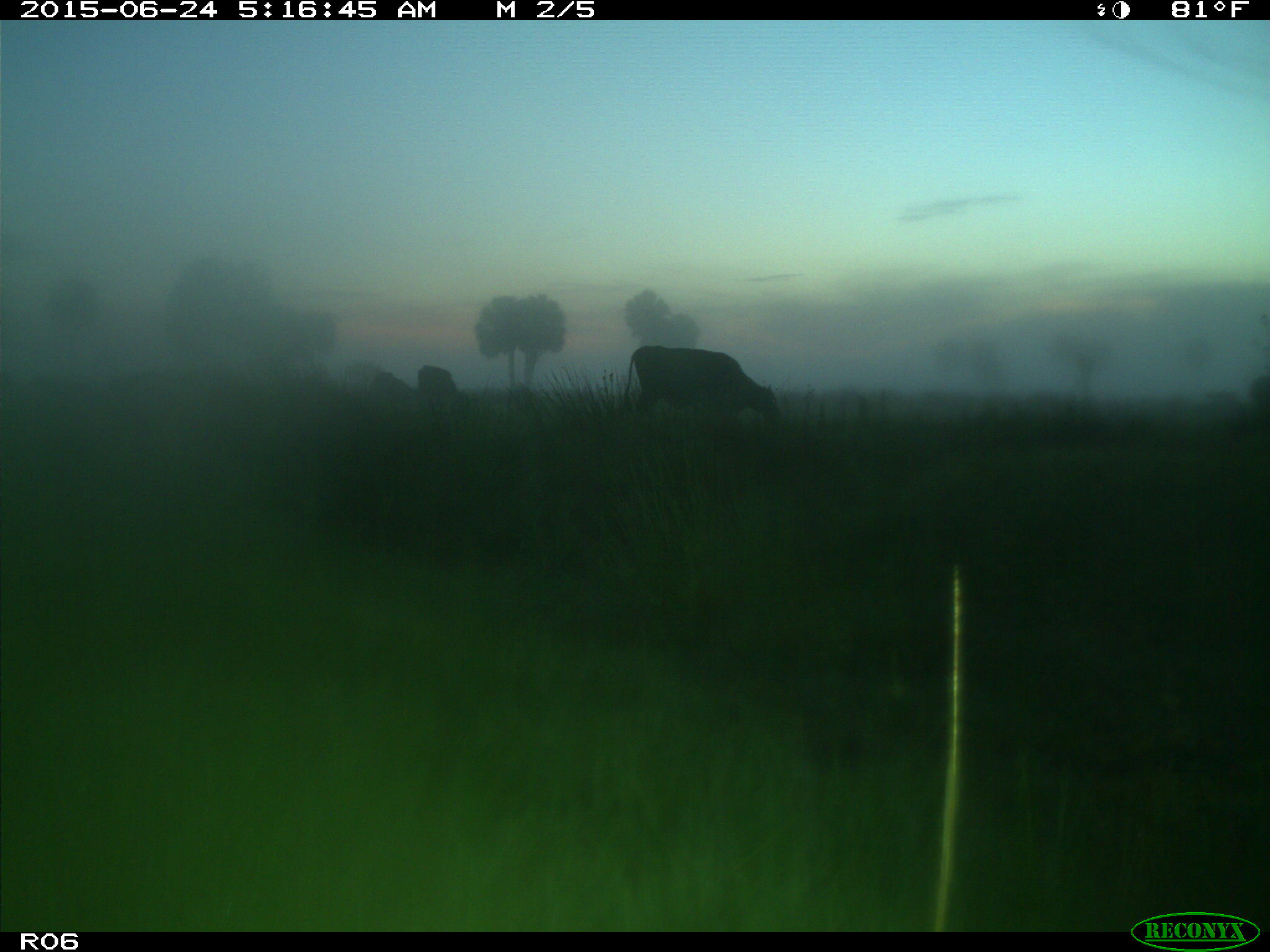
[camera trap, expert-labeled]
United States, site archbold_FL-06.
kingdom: Animalia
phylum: Chordata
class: Mammalia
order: Artiodactyla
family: Bovidae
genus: Bos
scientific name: Bos taurus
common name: domestic cow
Bos taurus (domestic cow).